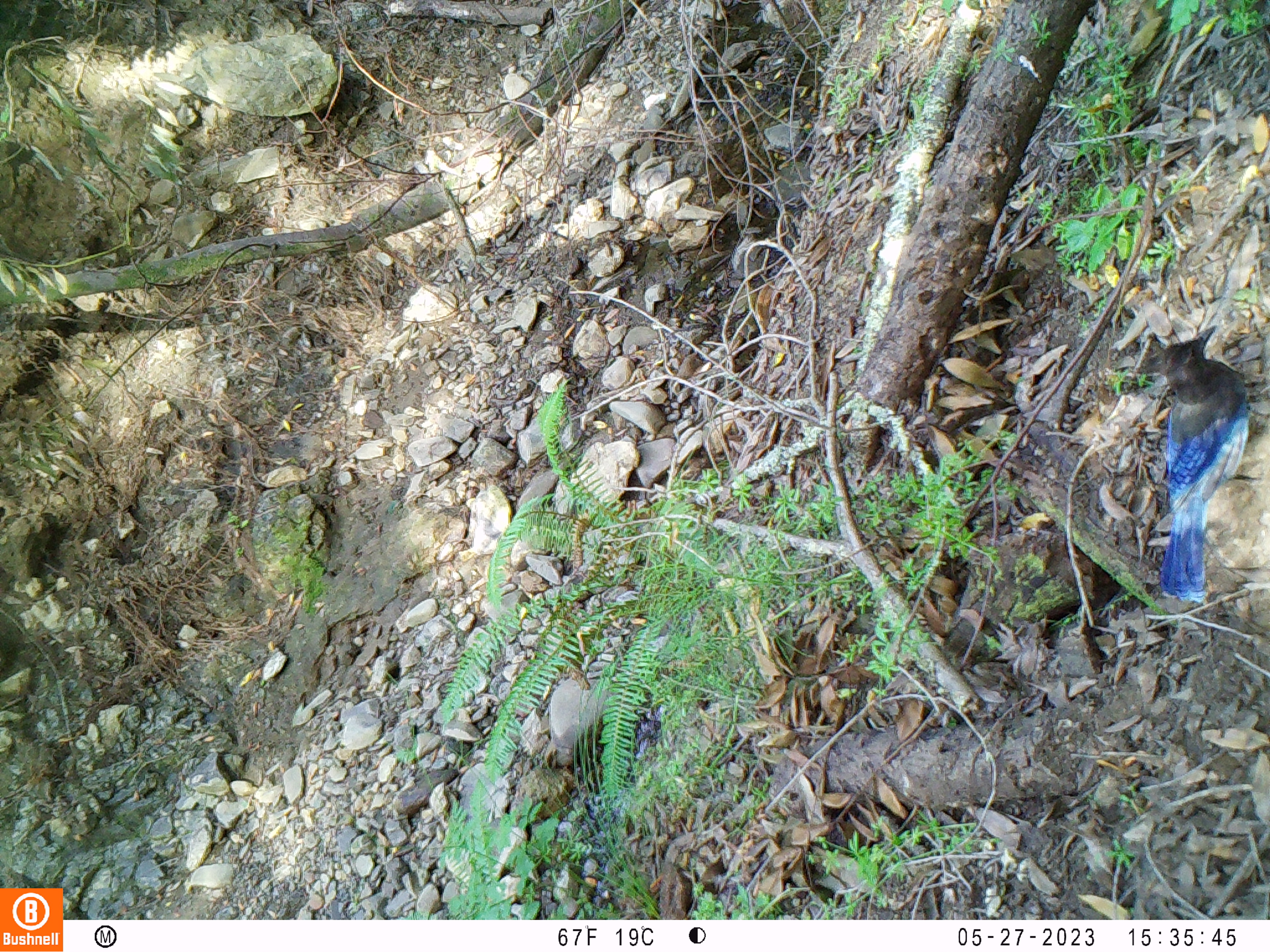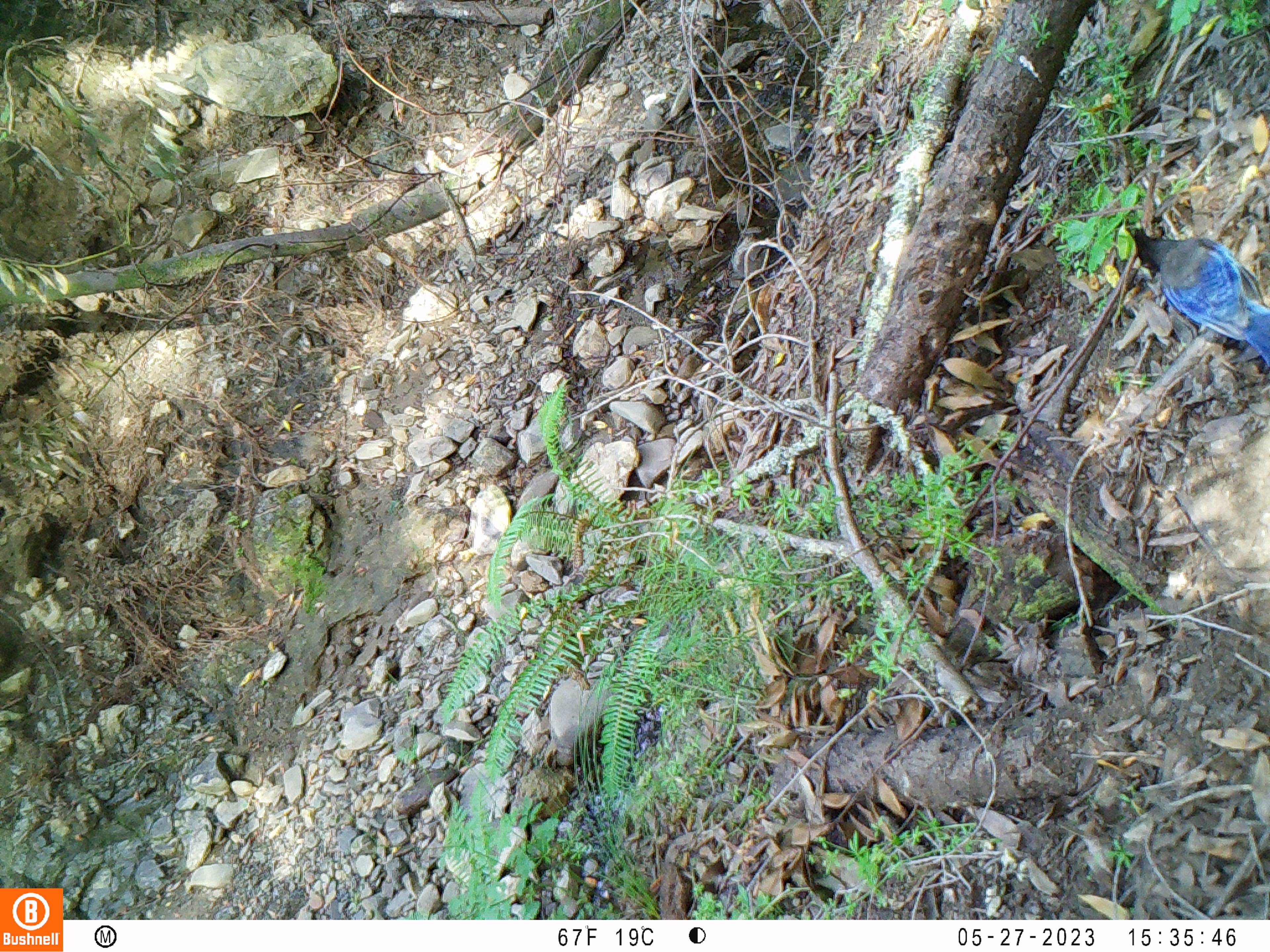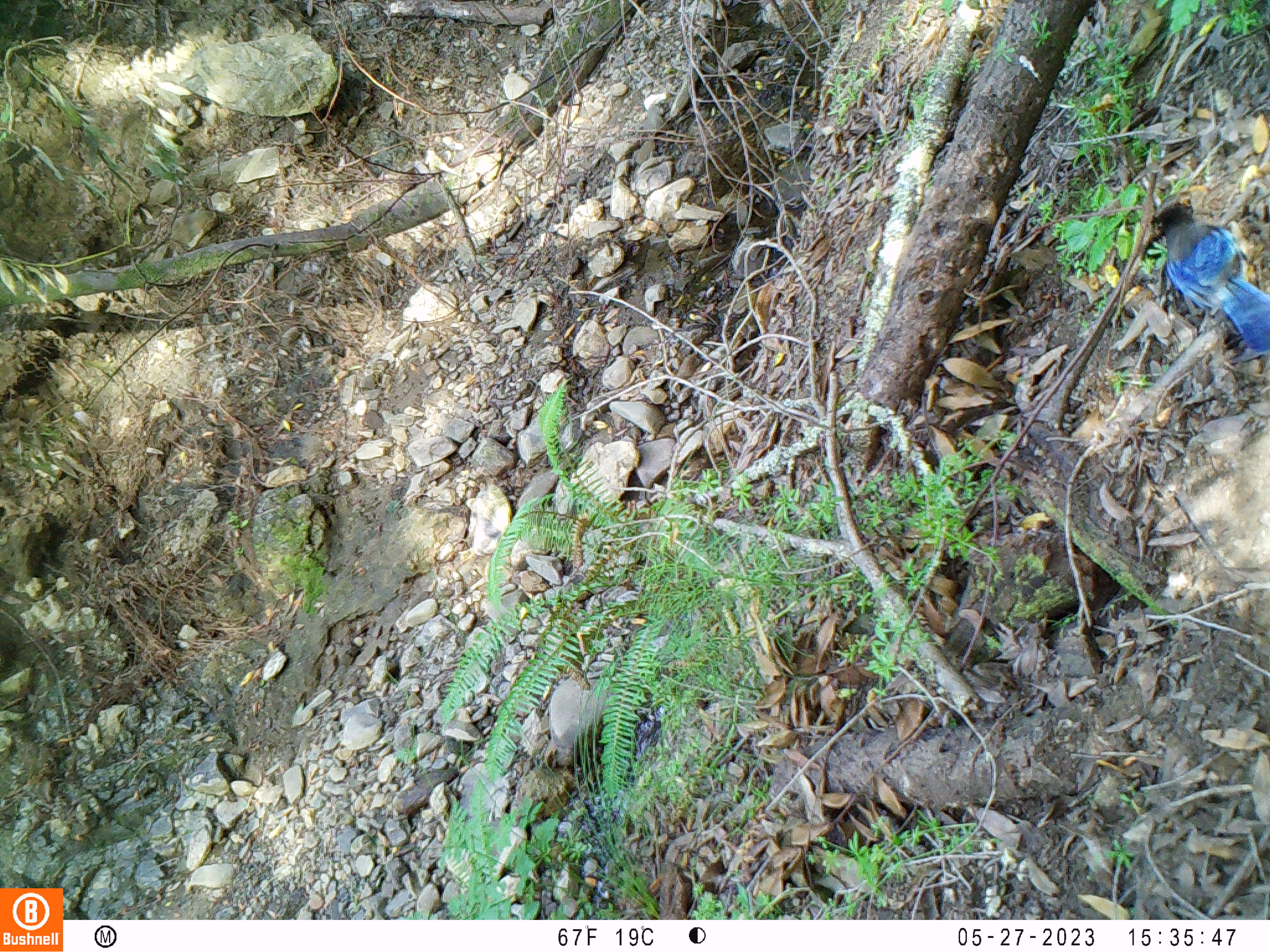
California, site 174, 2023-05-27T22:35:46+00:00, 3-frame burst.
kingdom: Animalia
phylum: Chordata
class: Aves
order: Passeriformes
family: Corvidae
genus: Cyanocitta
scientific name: Cyanocitta stelleri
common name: steller's jay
Steller's jay (Cyanocitta stelleri).